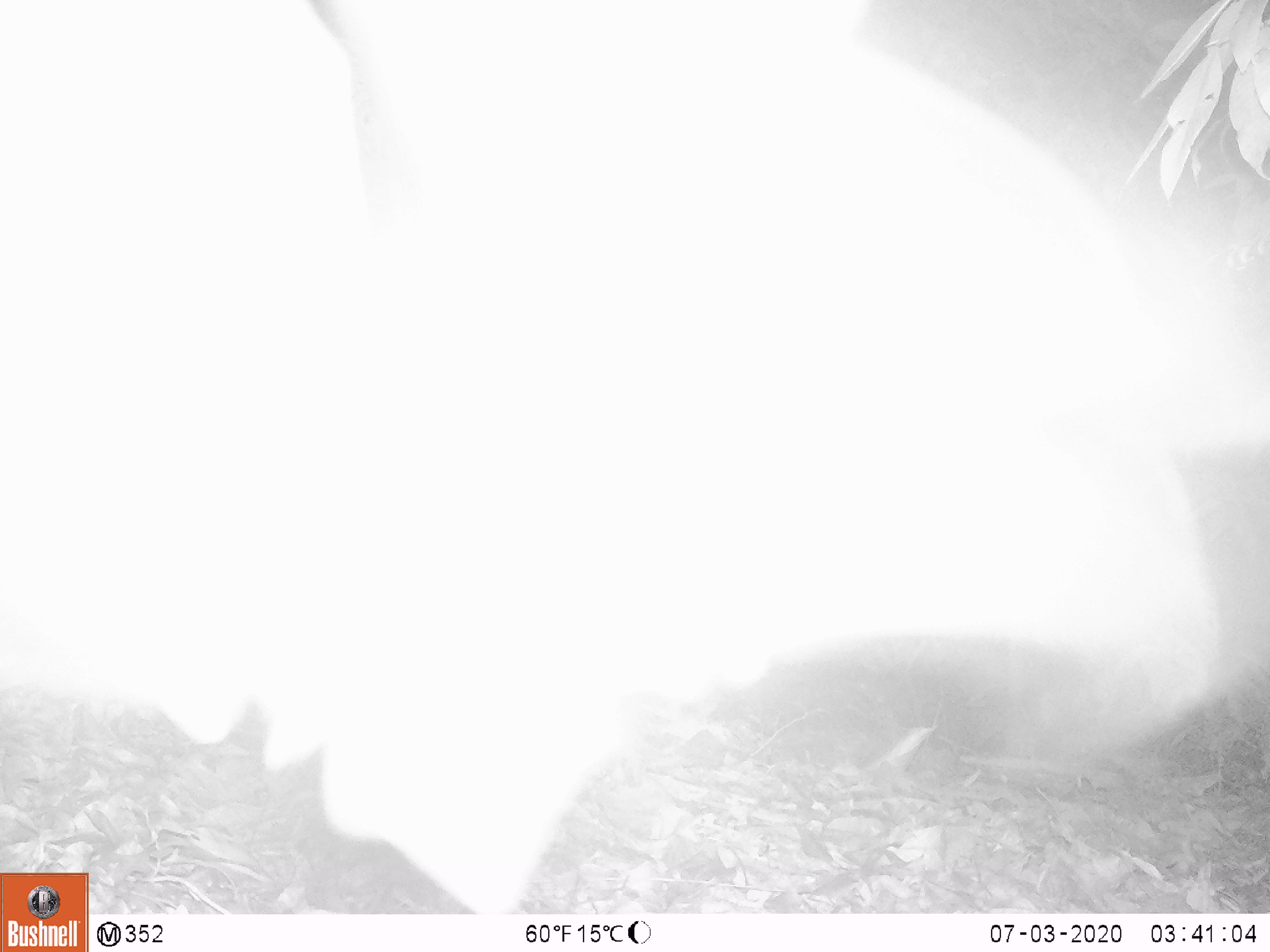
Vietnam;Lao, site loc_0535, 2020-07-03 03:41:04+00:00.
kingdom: Animalia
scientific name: Animalia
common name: animal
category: unidentified animal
Unidentified animal (animal) (Animalia). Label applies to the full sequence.